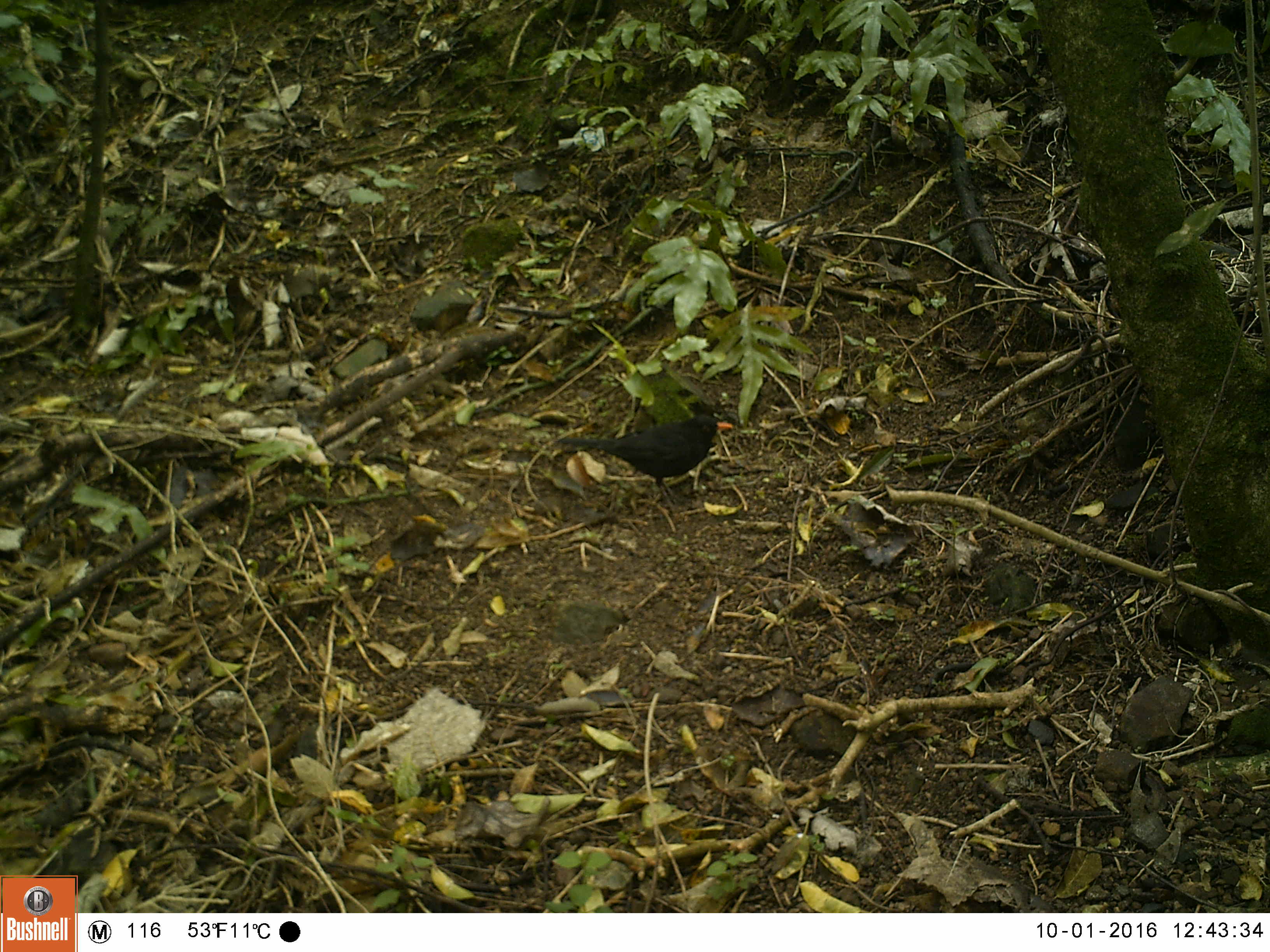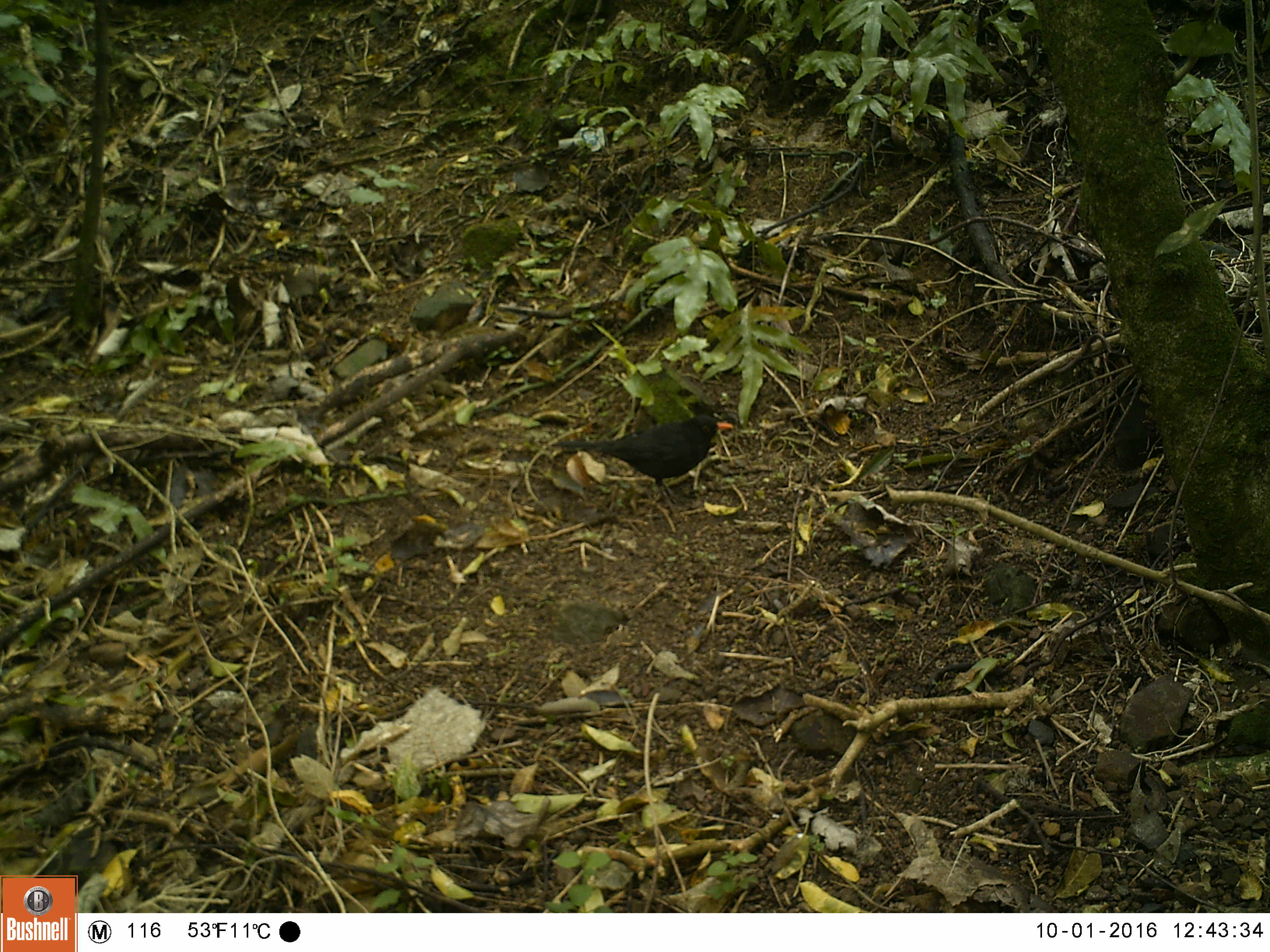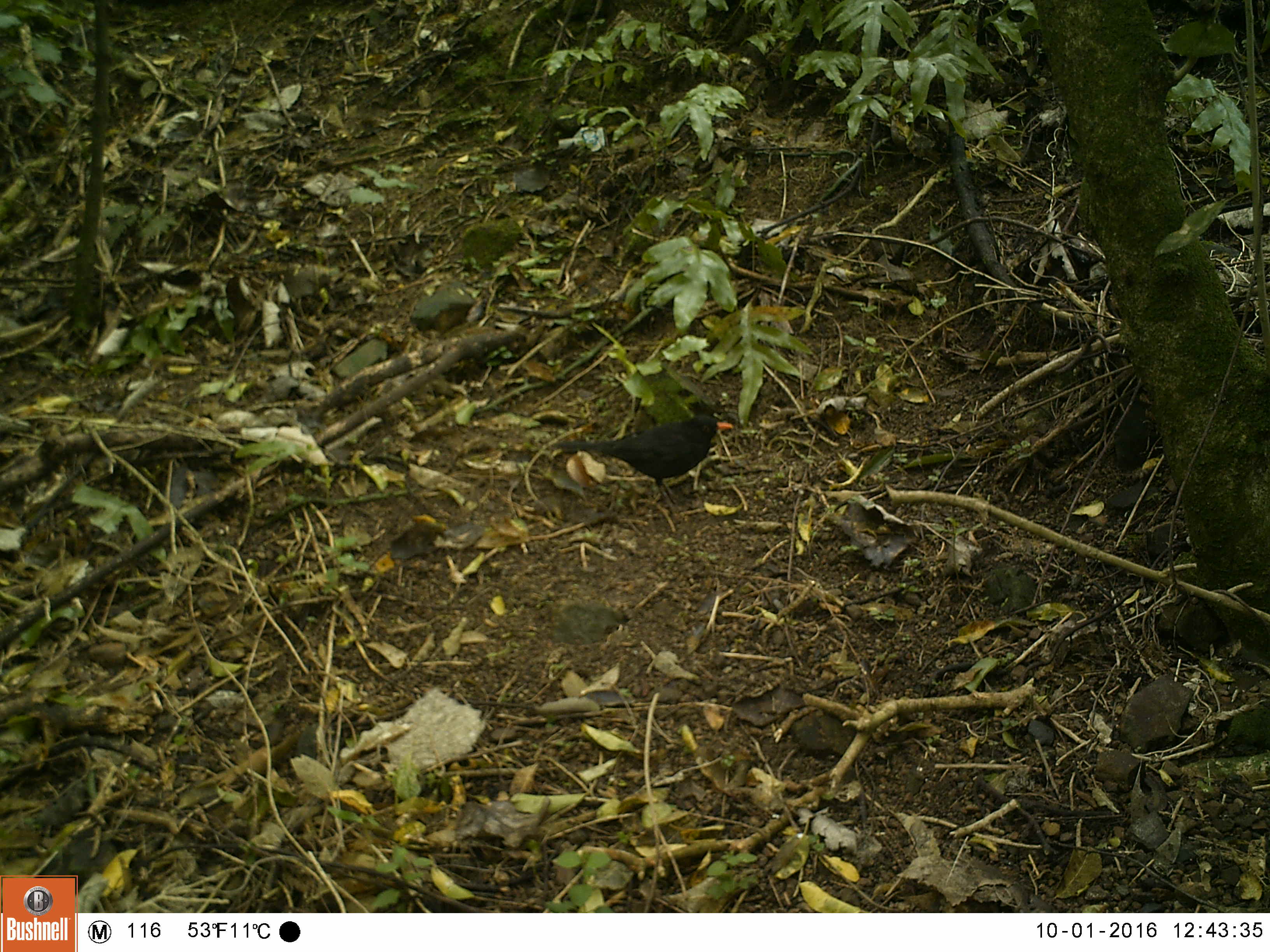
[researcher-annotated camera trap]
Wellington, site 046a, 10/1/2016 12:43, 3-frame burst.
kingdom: Animalia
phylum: Chordata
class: Aves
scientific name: Aves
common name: bird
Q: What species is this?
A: Bird (Aves).